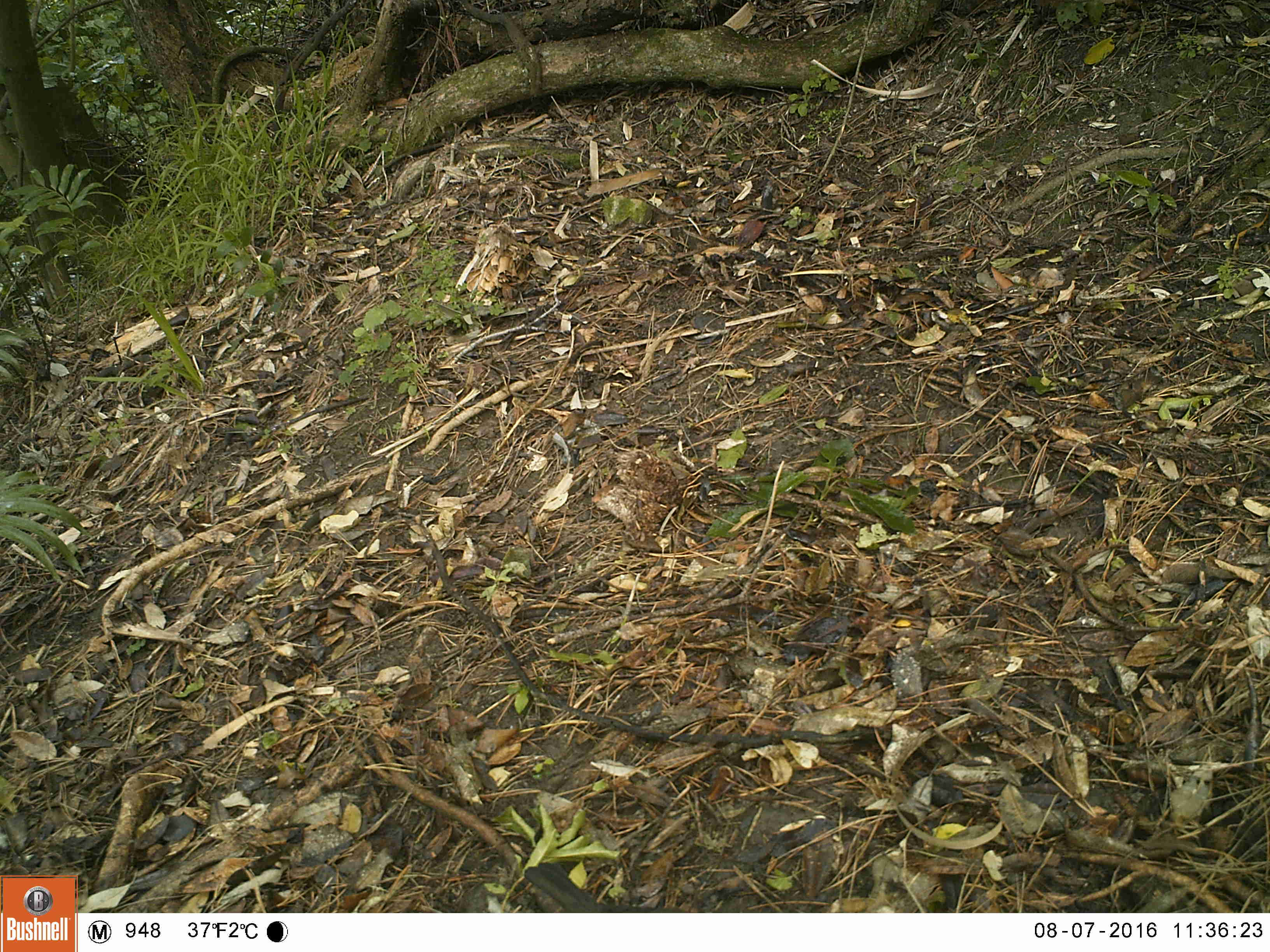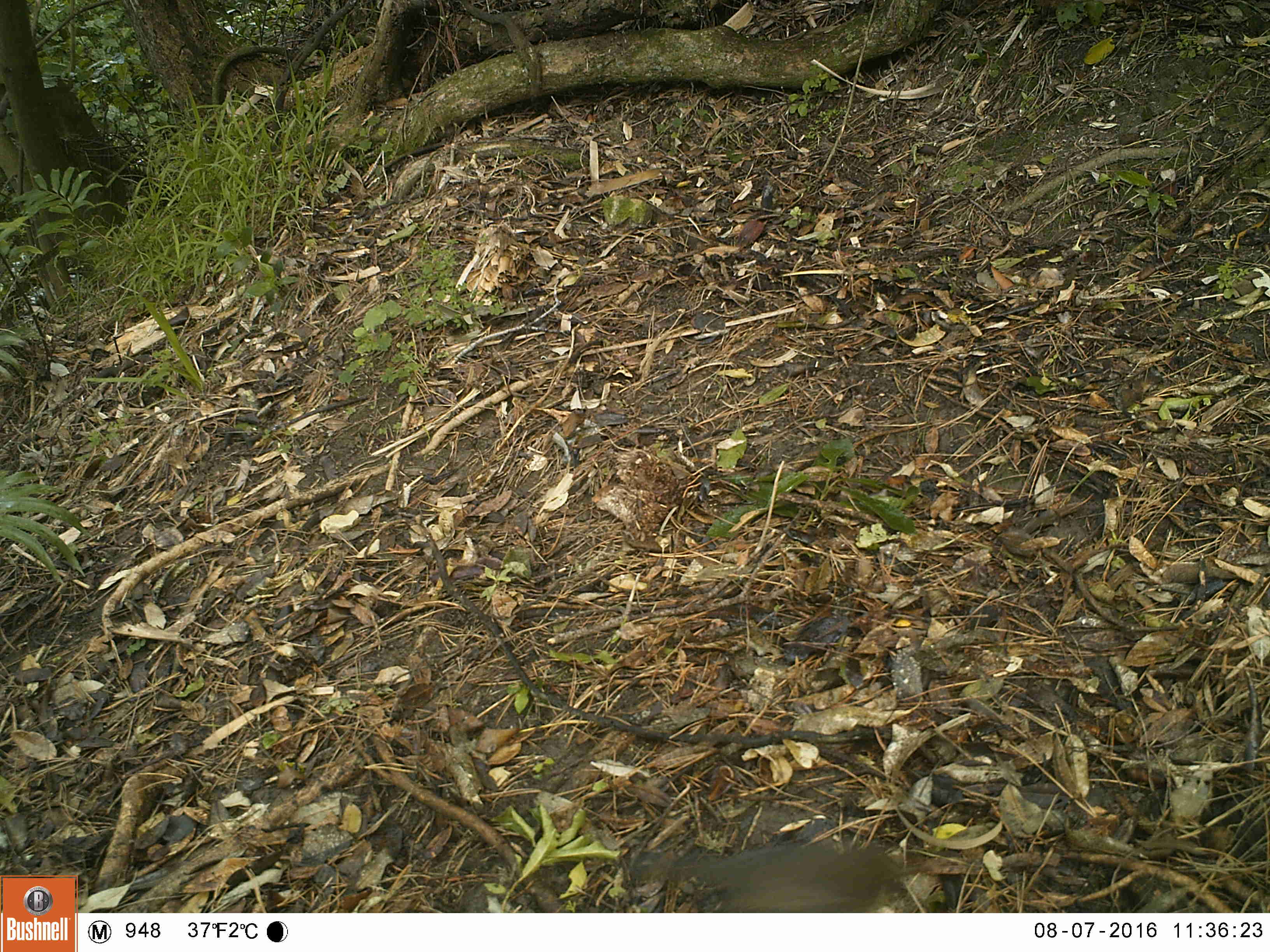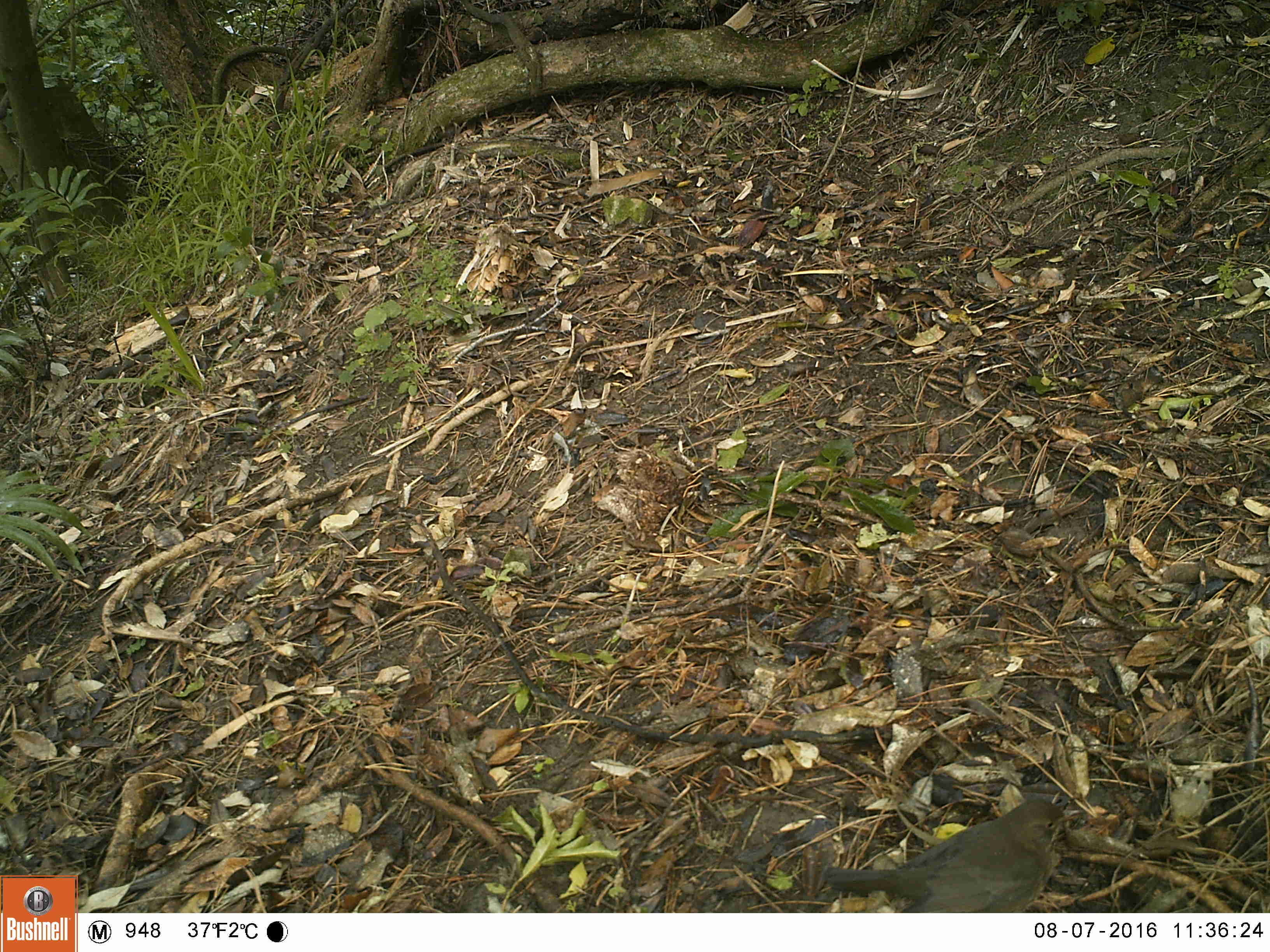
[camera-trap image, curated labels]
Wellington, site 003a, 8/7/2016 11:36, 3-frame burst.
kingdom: Animalia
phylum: Chordata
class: Aves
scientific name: Aves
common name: bird